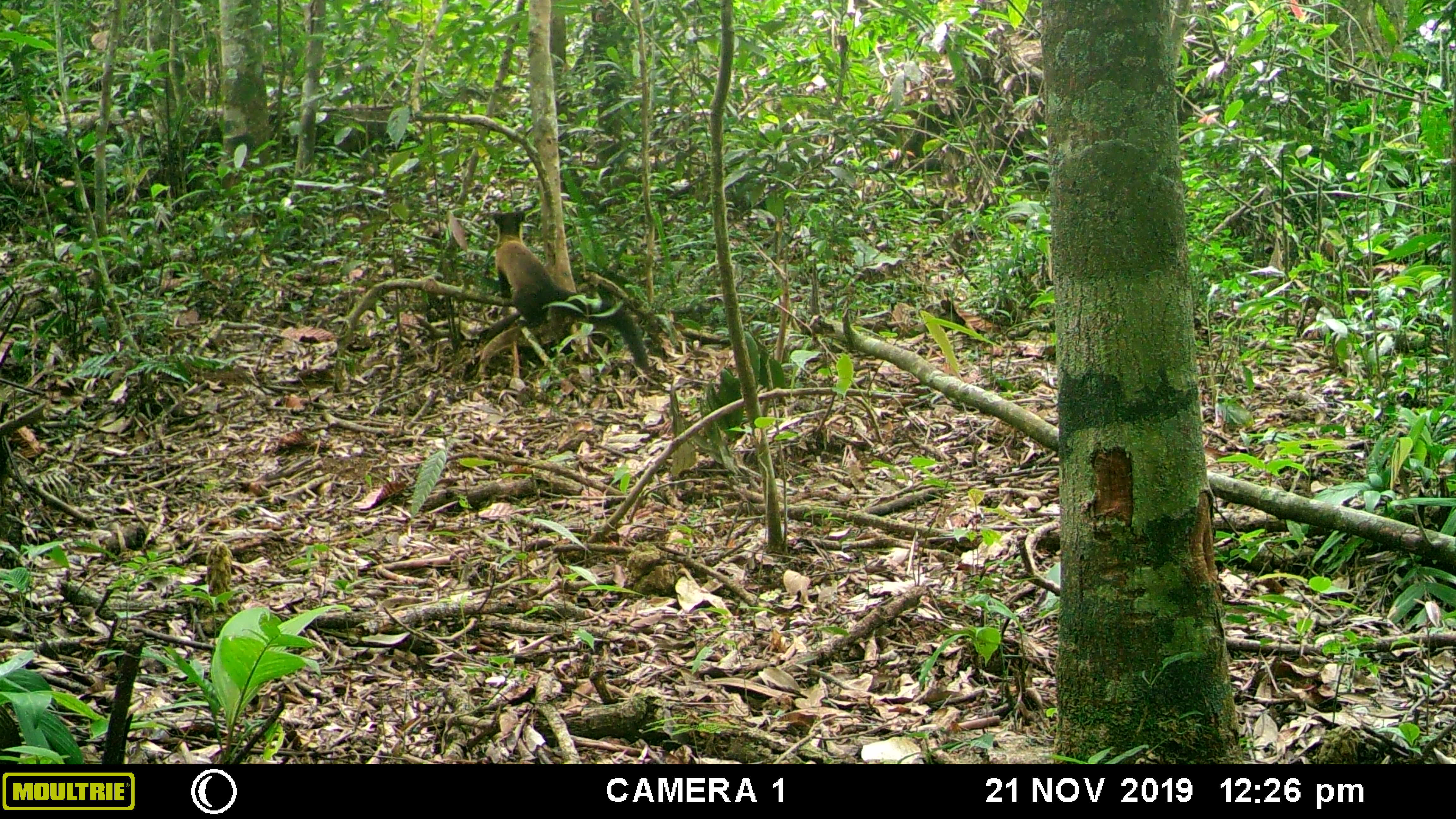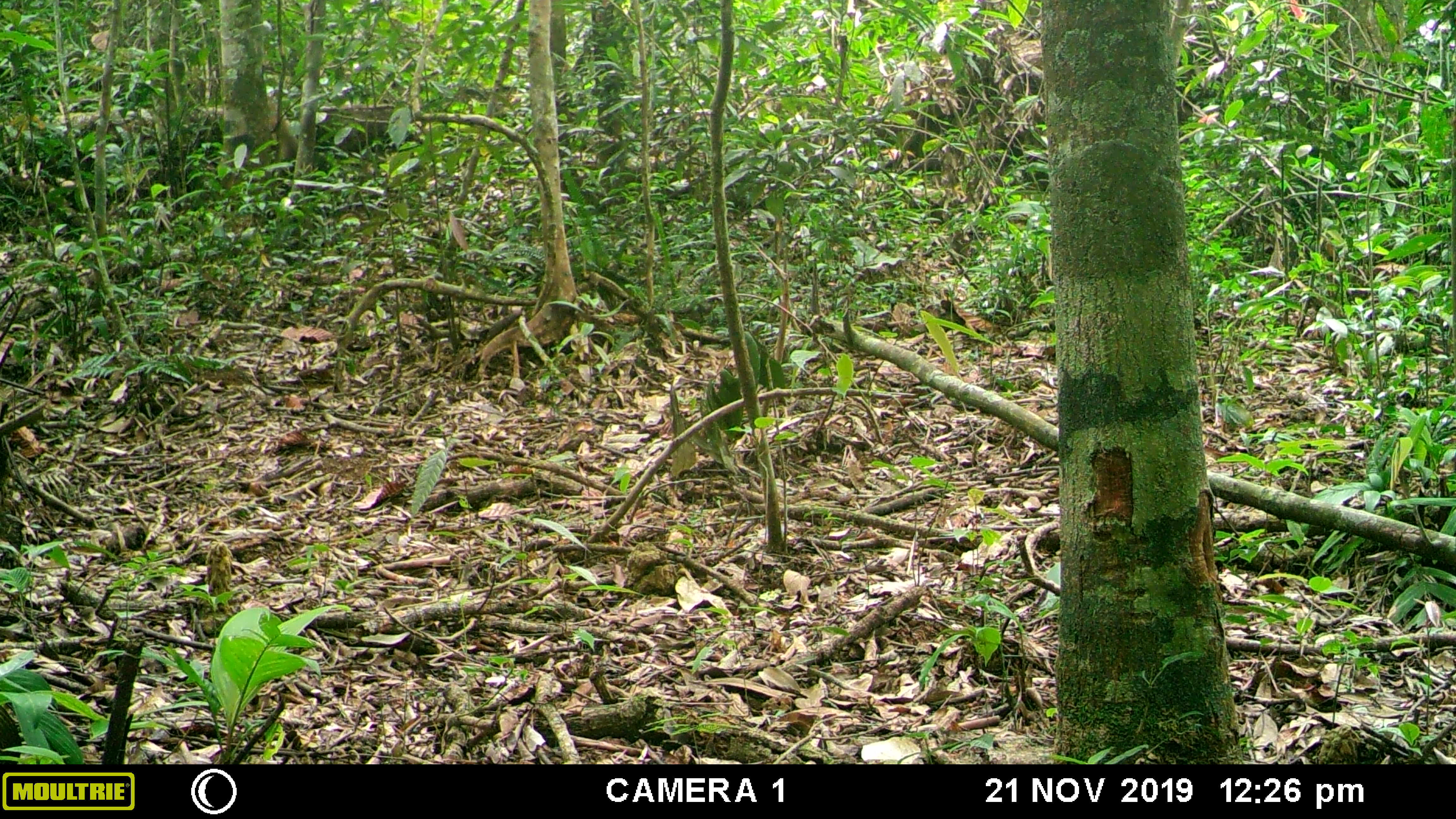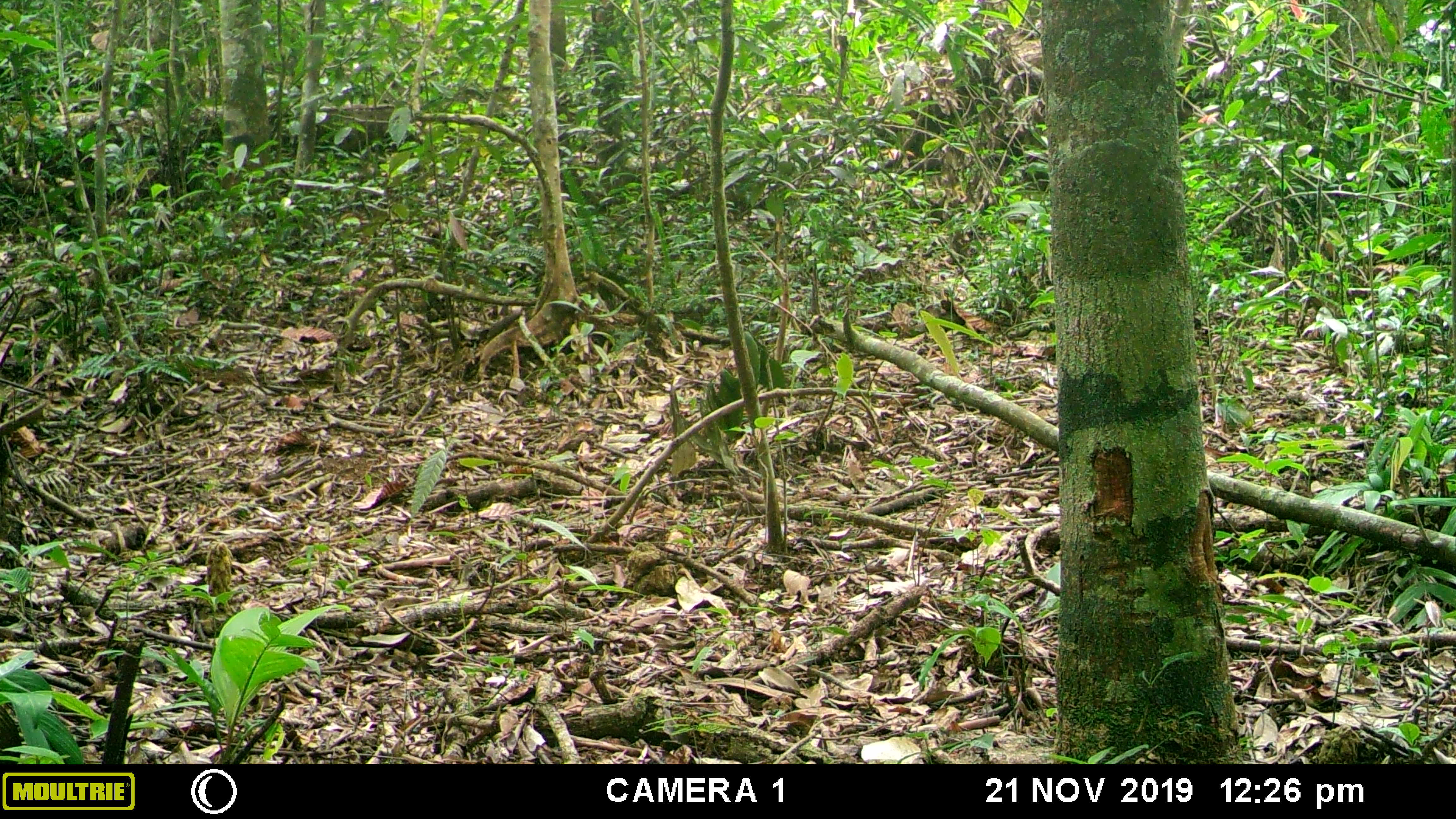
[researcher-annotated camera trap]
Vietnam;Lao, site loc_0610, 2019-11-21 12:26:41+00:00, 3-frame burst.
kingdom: Animalia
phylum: Chordata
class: Mammalia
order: Carnivora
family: Mustelidae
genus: Martes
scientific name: Martes flavigula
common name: yellow-throated marten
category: yellow throated marten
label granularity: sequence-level